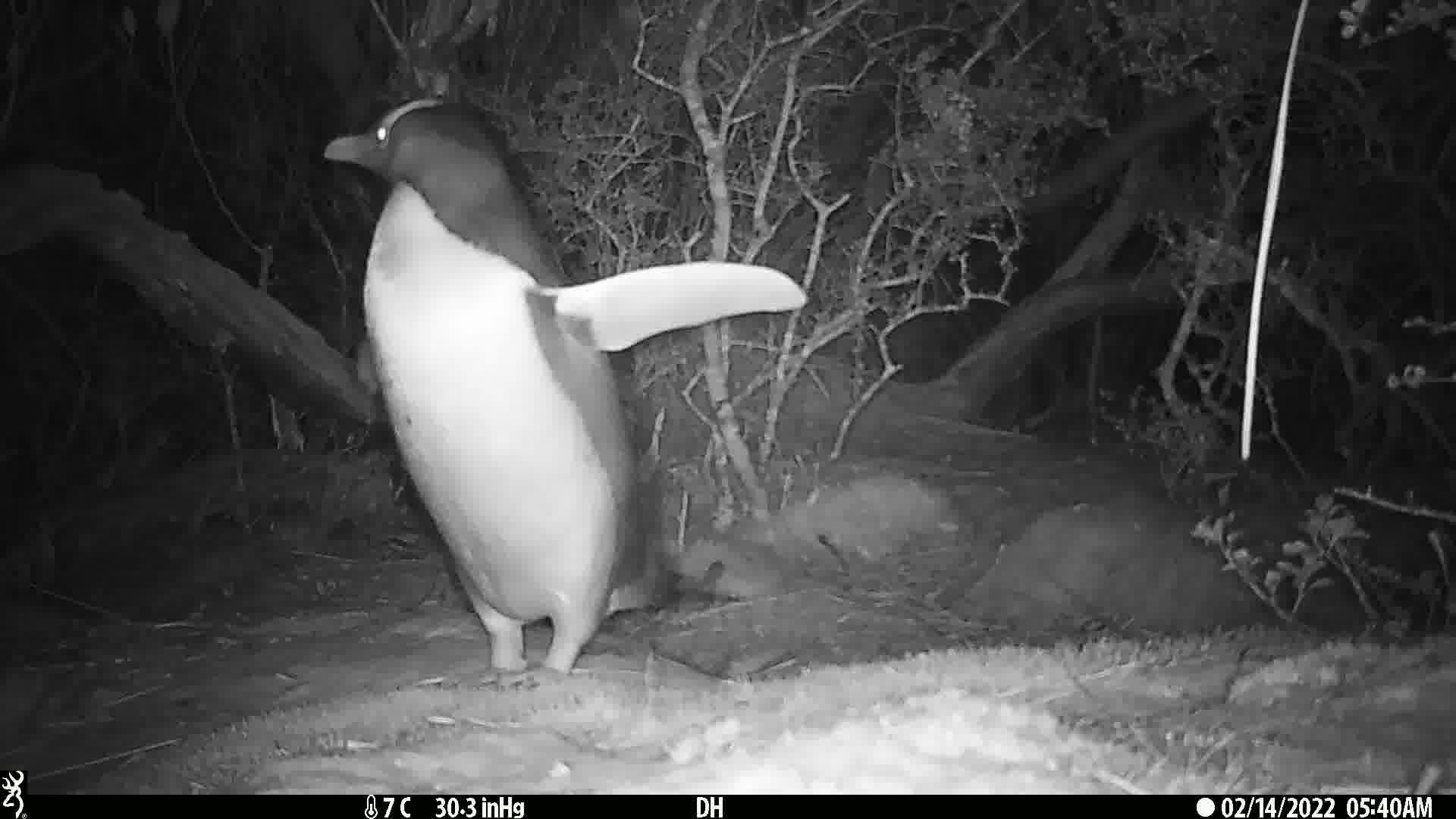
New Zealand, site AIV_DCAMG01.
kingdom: Animalia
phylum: Chordata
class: Aves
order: Sphenisciformes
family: Spheniscidae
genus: Megadyptes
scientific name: Megadyptes antipodes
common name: yellow-eyed penguin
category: yellow eyed penguin